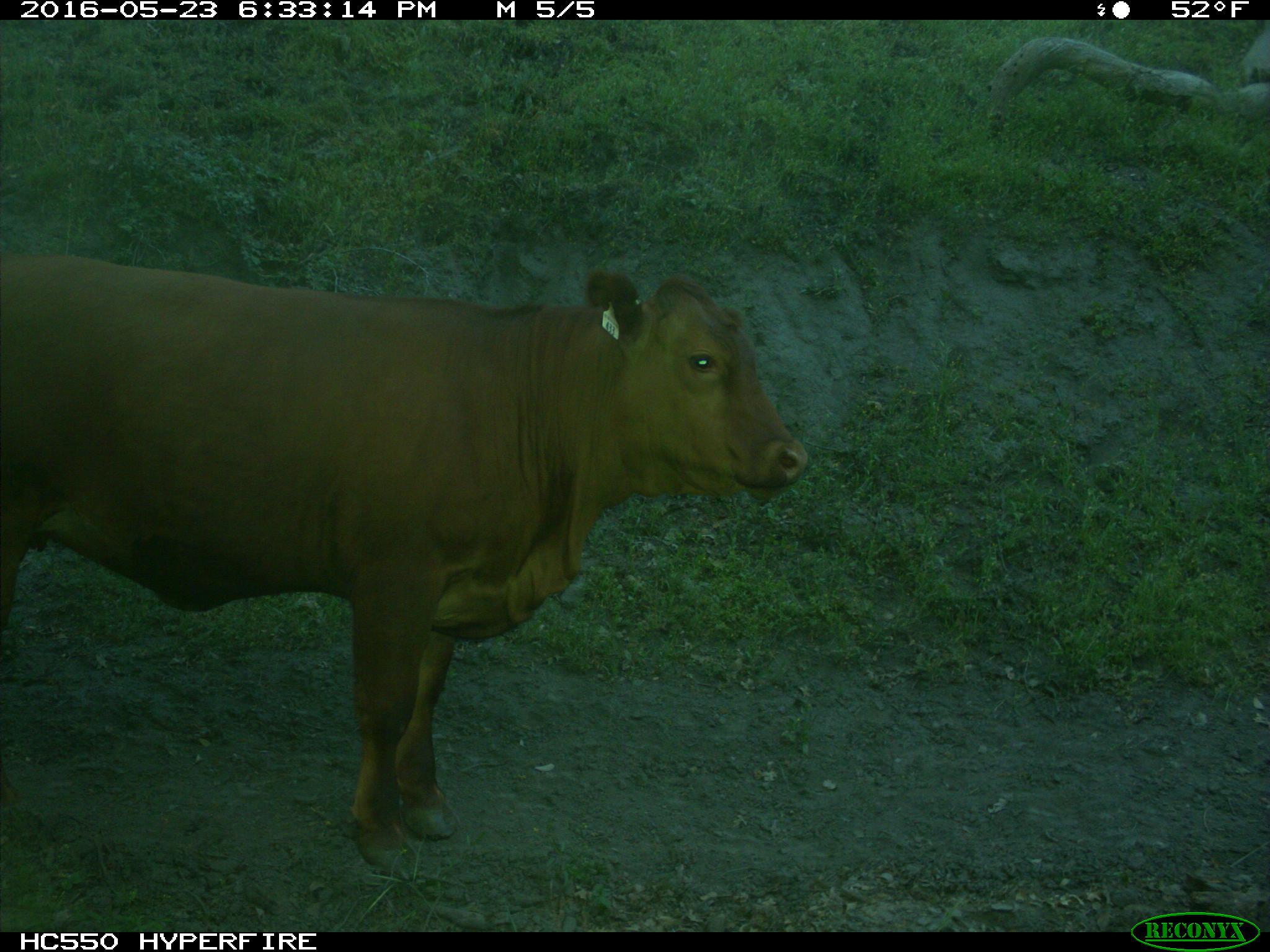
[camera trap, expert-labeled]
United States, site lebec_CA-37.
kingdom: Animalia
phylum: Chordata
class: Mammalia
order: Artiodactyla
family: Bovidae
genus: Bos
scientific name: Bos taurus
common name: domestic cow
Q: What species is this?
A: Bos taurus (domestic cow).